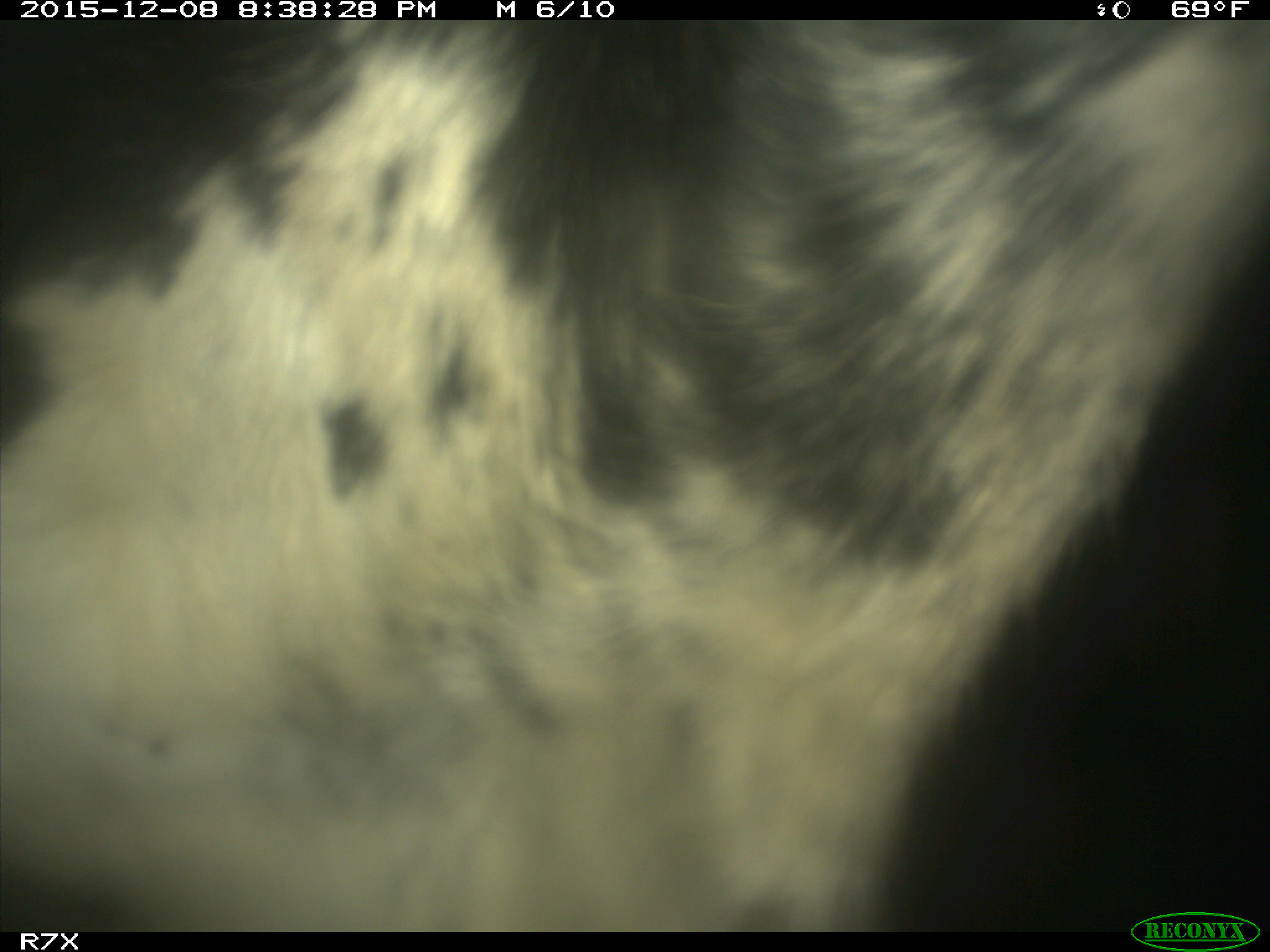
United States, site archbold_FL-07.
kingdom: Animalia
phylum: Chordata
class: Mammalia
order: Artiodactyla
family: Bovidae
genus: Bos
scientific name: Bos taurus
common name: domestic cow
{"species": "Bos taurus (domestic cow)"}